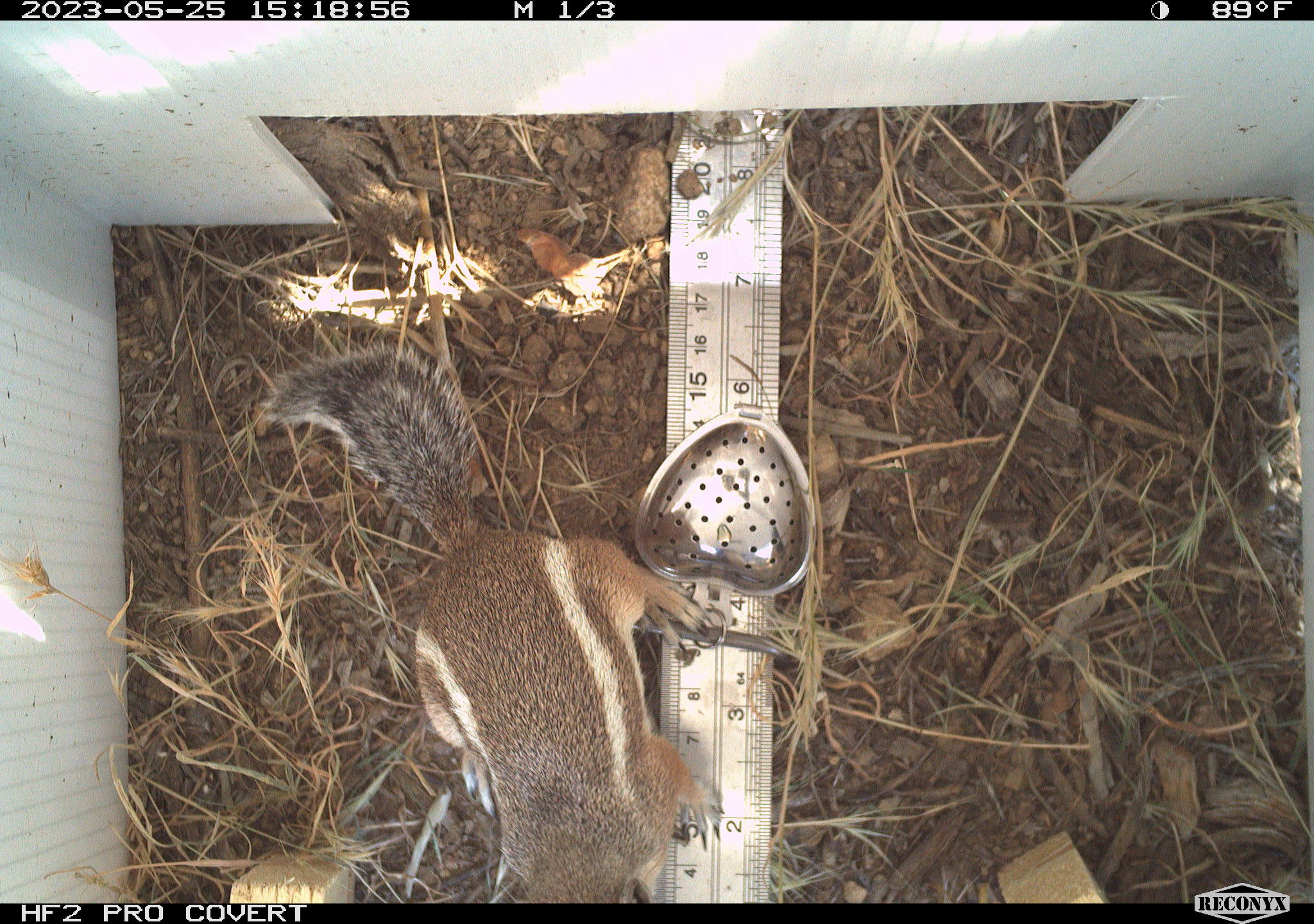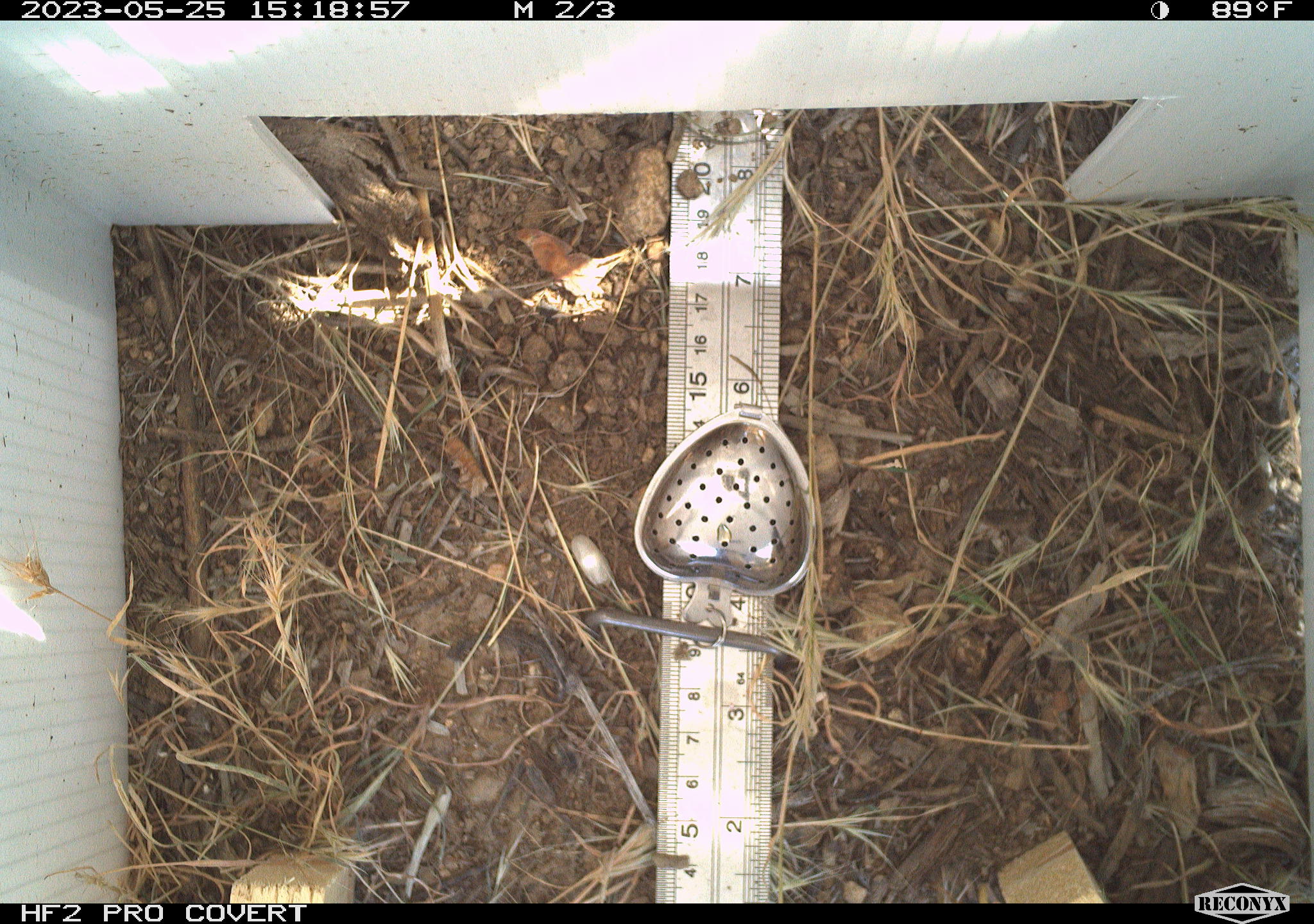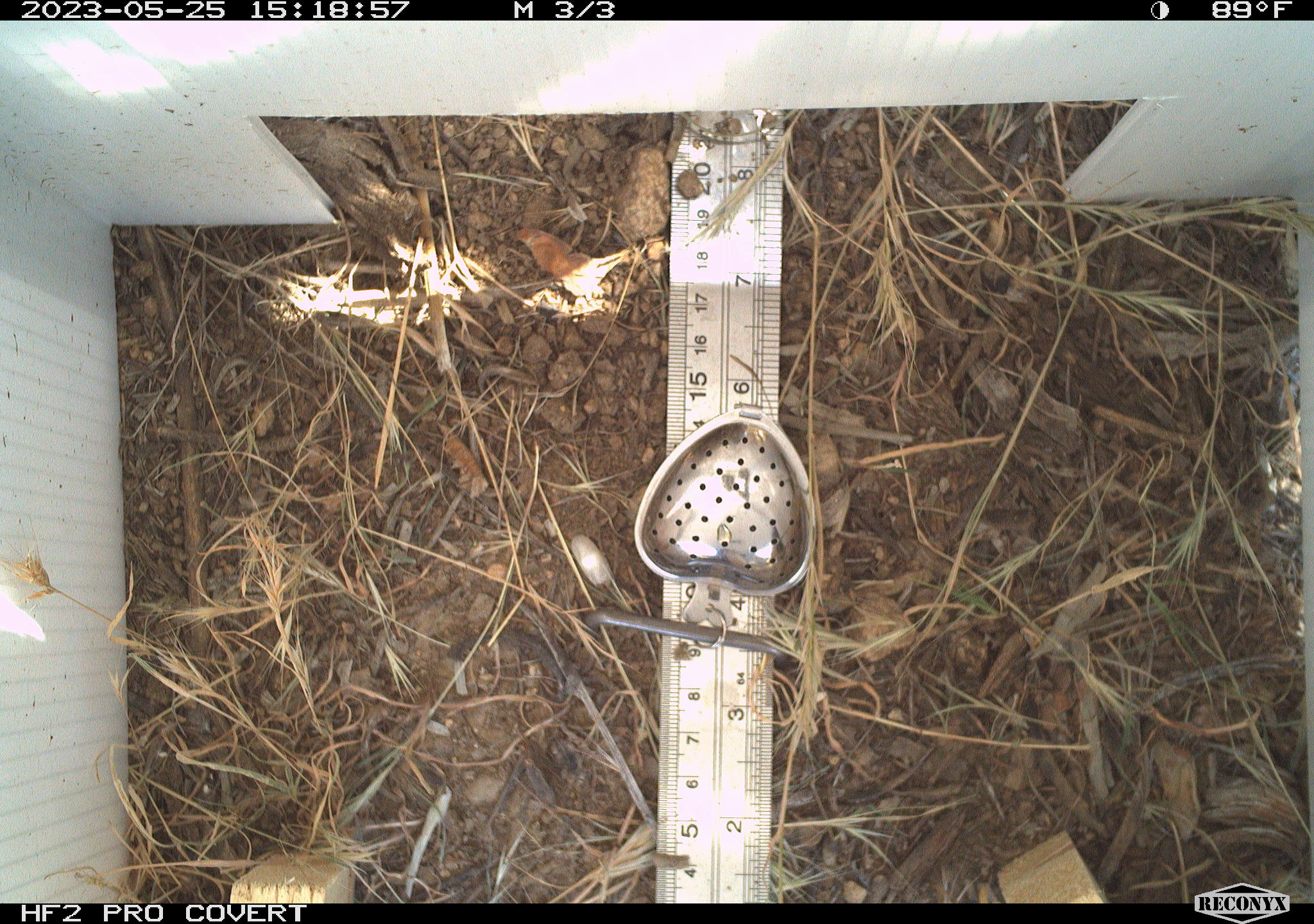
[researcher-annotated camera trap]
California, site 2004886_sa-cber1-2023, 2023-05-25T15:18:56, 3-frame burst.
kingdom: Animalia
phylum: Chordata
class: Mammalia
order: Rodentia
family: Sciuridae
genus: Ammospermophilus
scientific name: Ammospermophilus leucurus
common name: white-tailed antelope squirrel